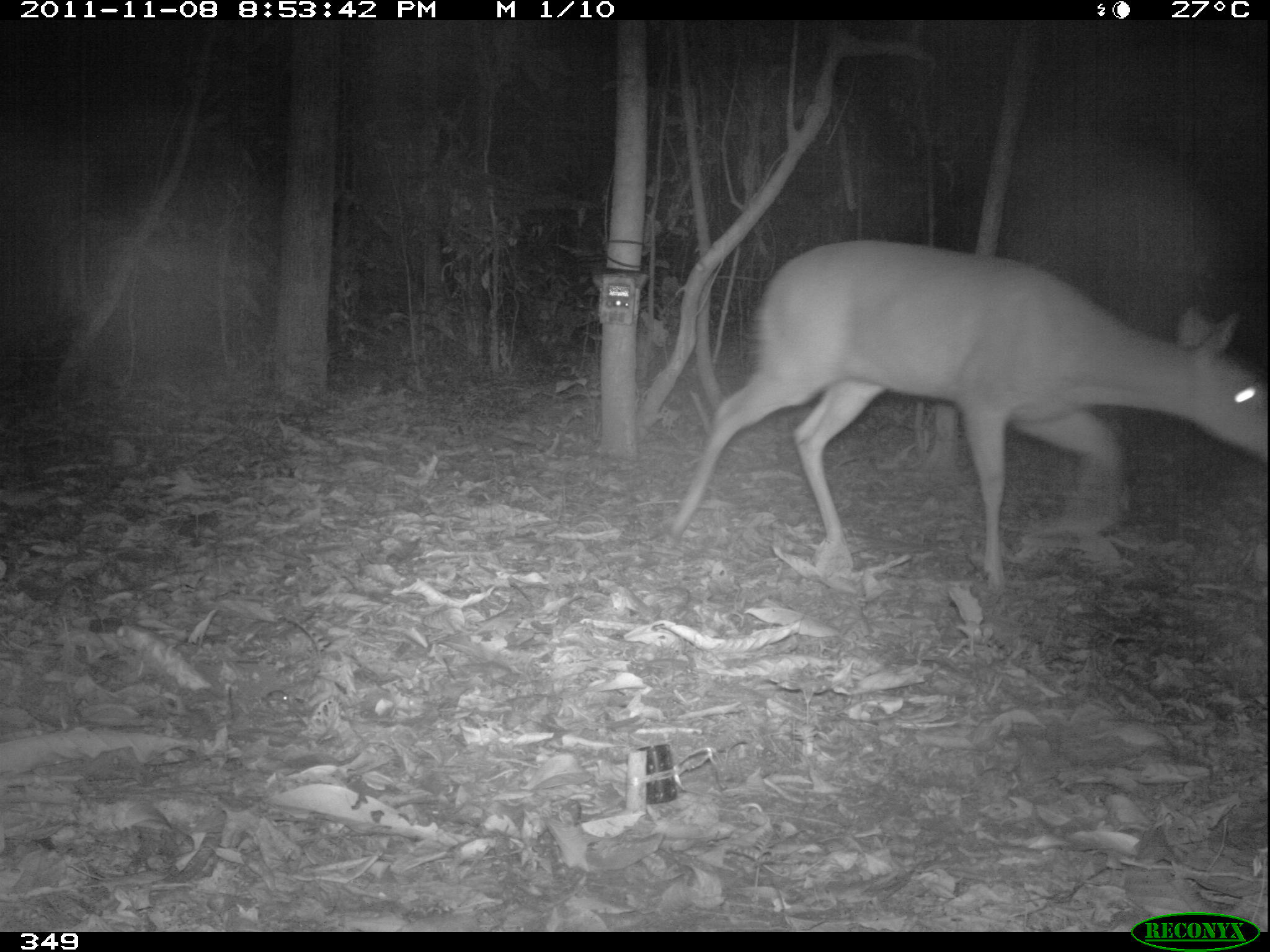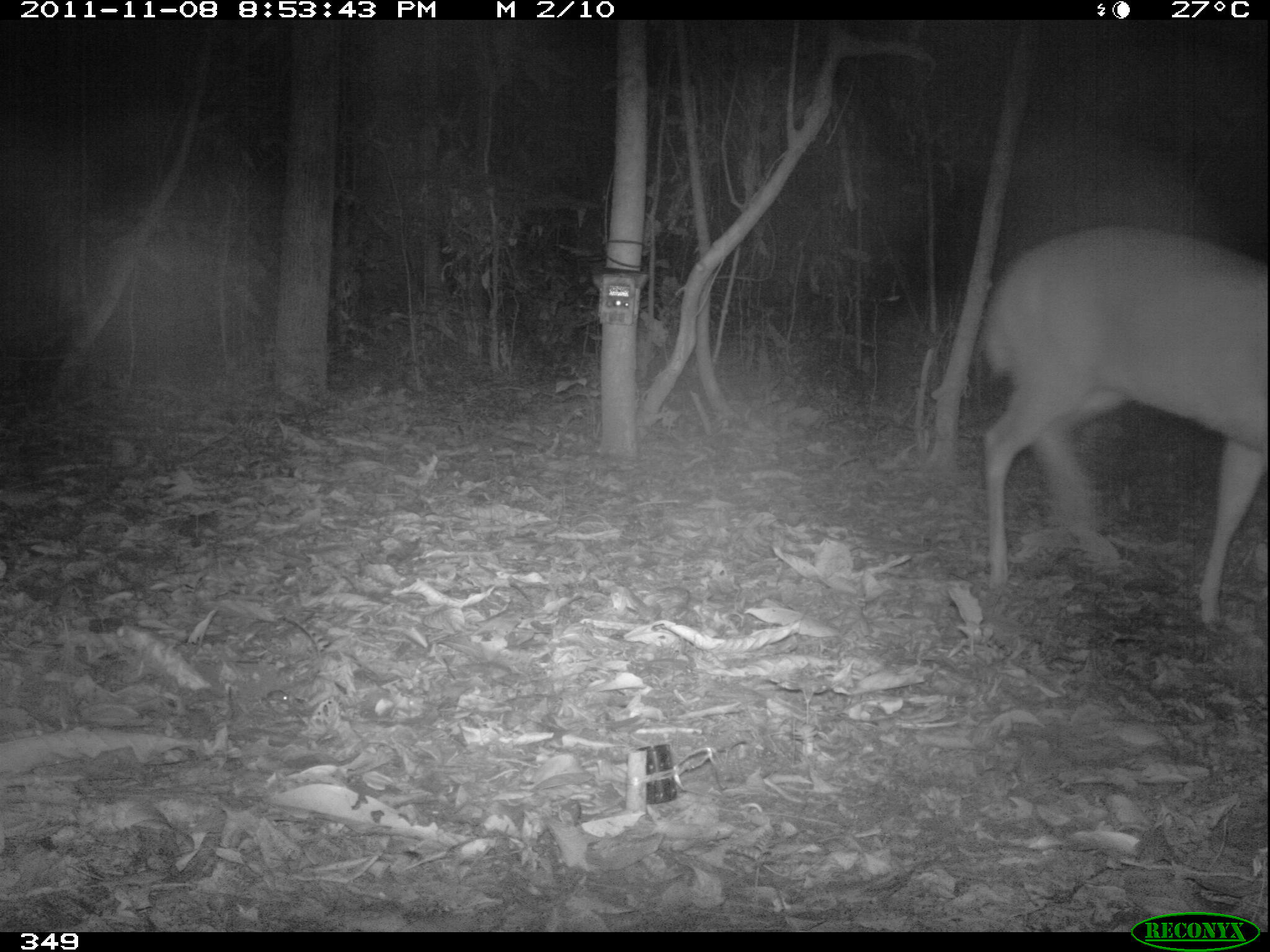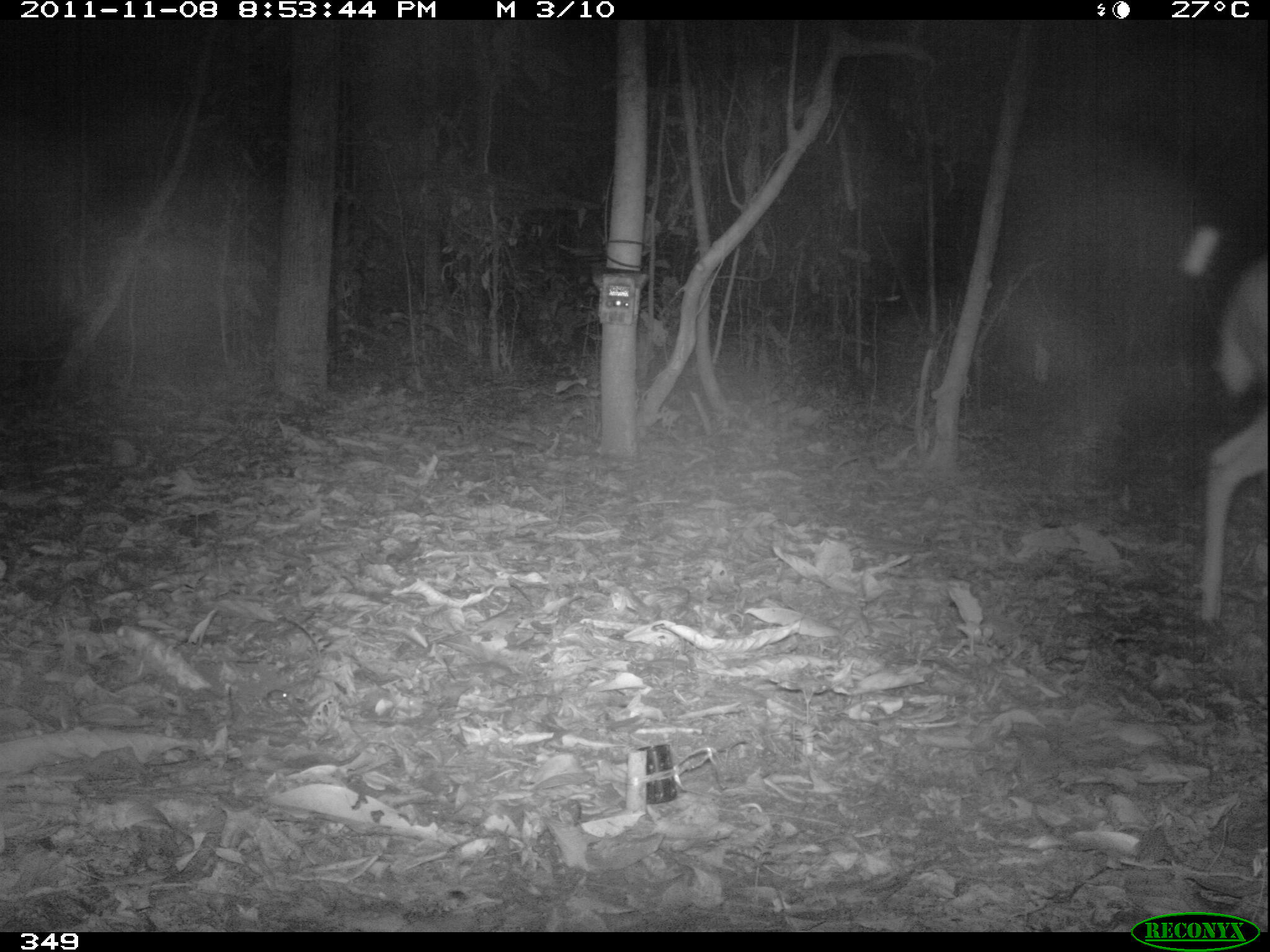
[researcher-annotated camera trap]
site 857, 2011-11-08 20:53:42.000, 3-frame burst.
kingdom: Animalia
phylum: Chordata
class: Mammalia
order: Artiodactyla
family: Cervidae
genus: Mazama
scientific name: Mazama americana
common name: red brocket